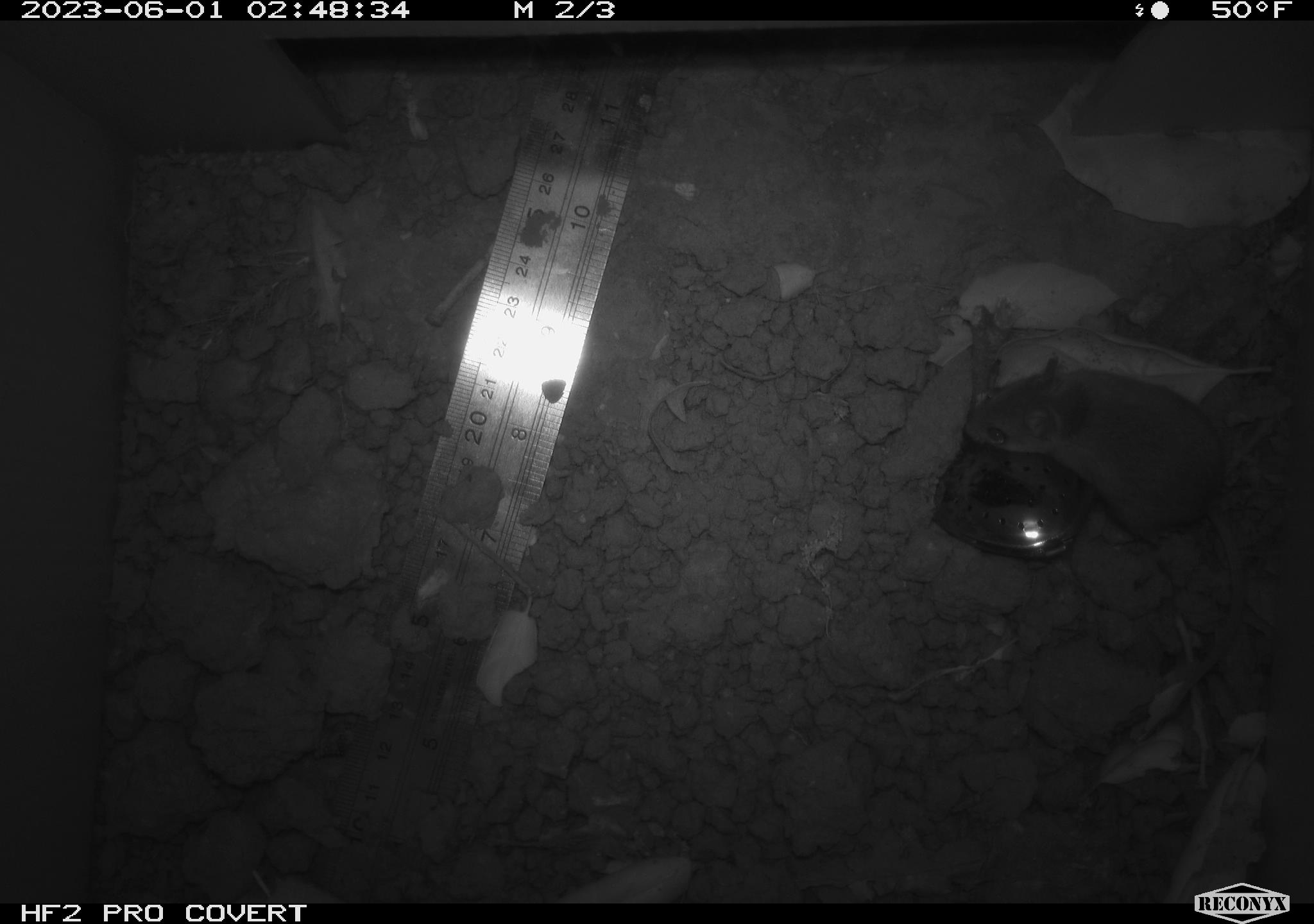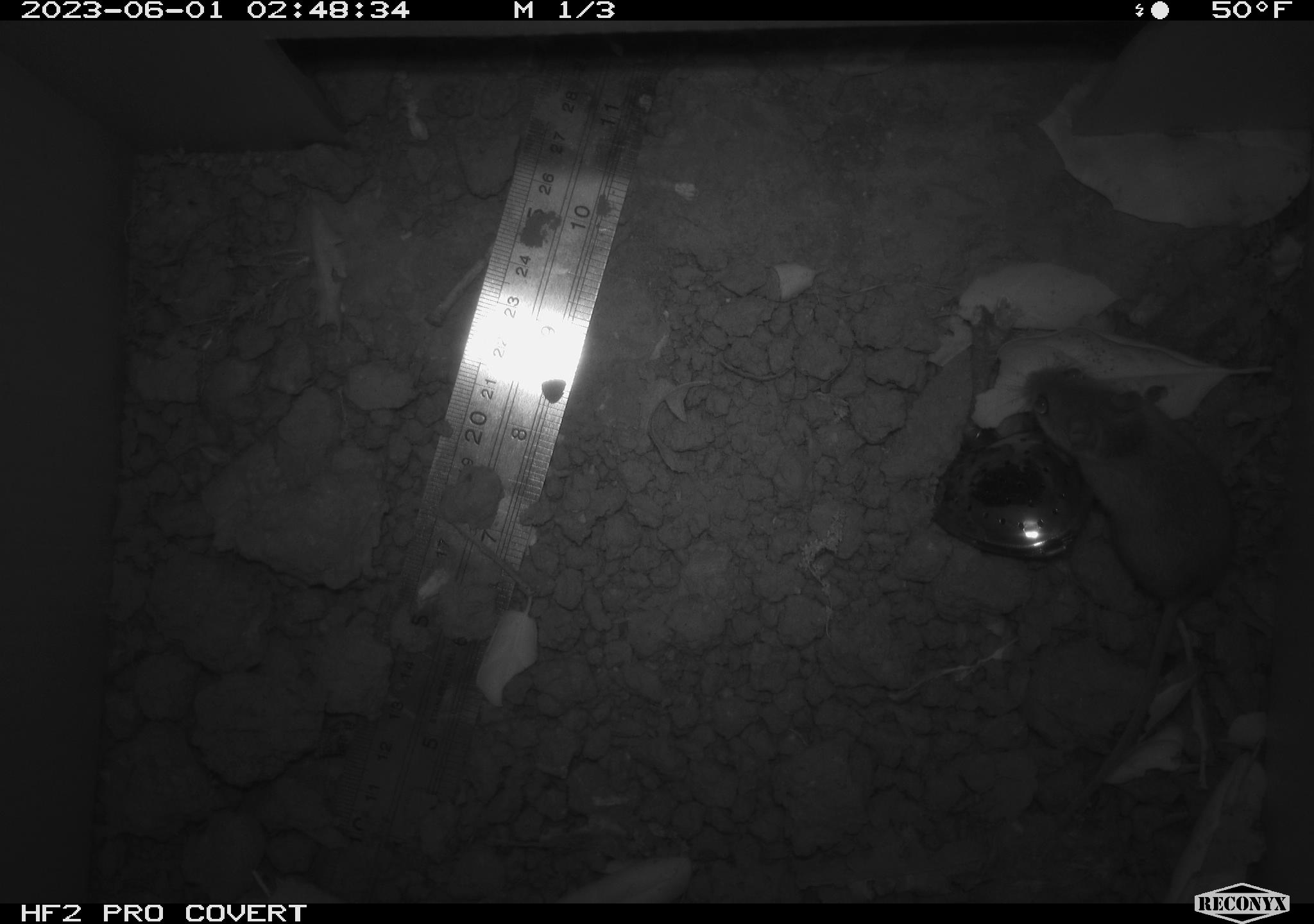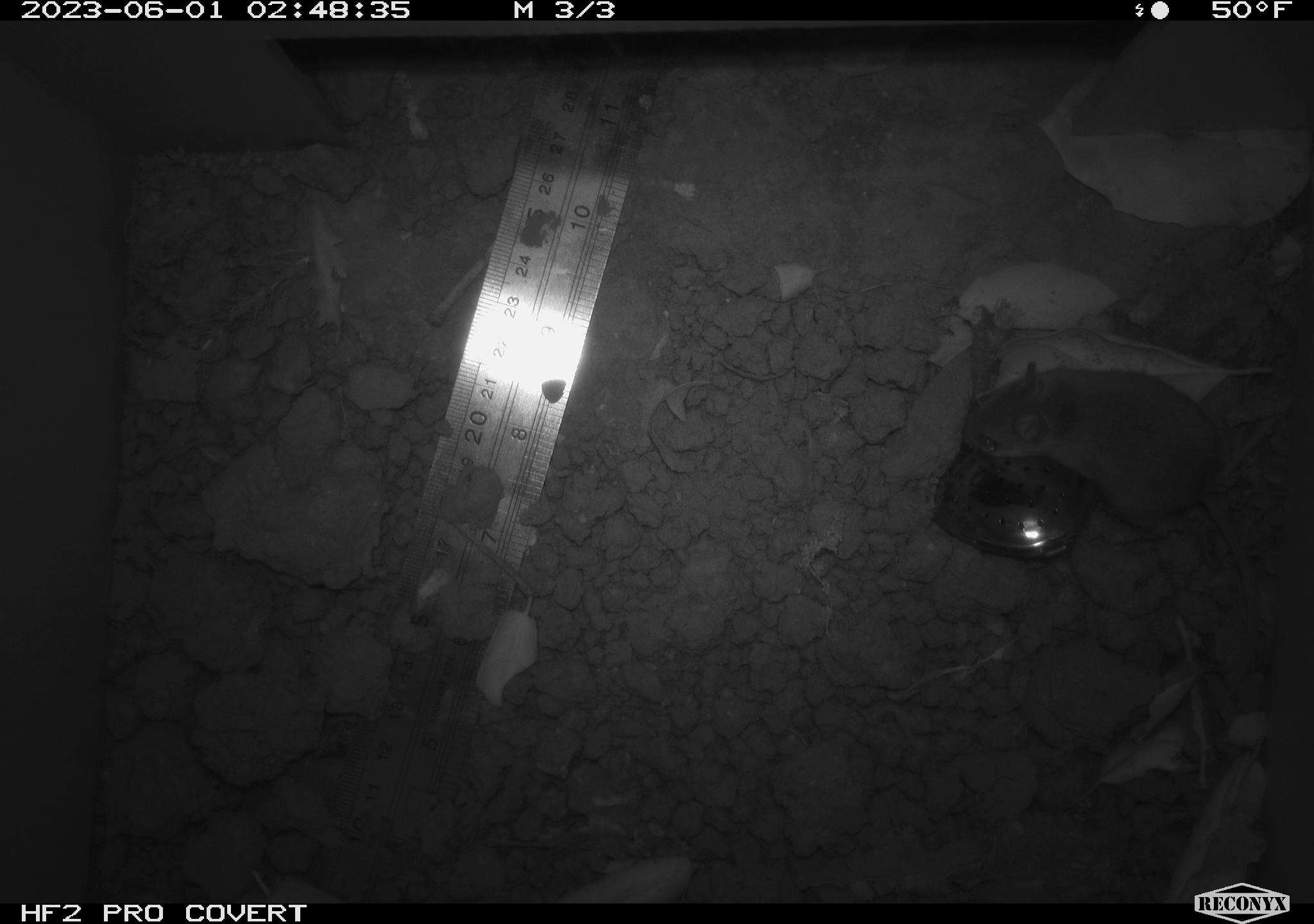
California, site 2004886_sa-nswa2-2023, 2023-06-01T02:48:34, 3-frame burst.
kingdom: Animalia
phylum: Chordata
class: Mammalia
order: Rodentia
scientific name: Rodentia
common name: mouse species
Mouse species (Rodentia).